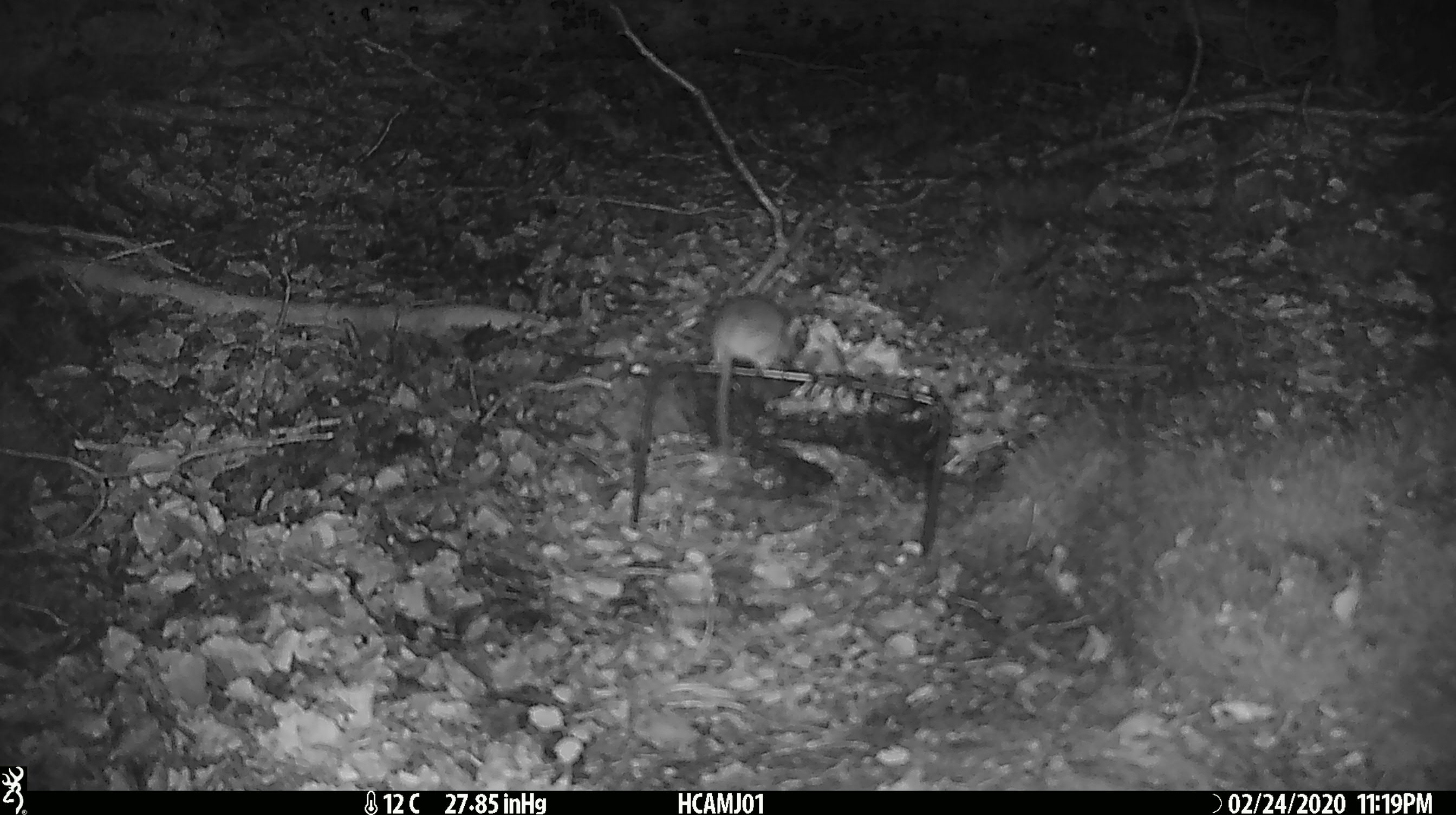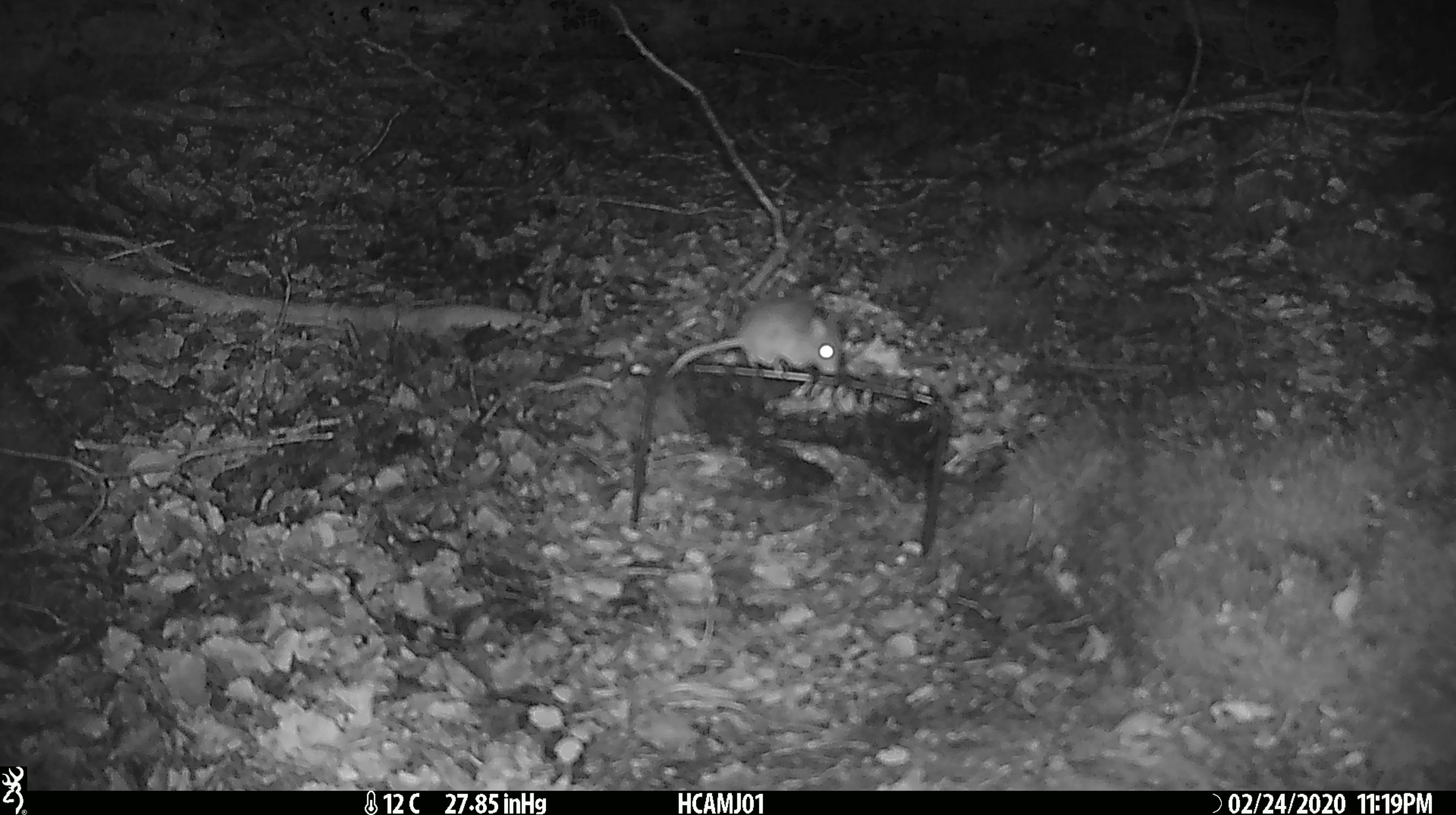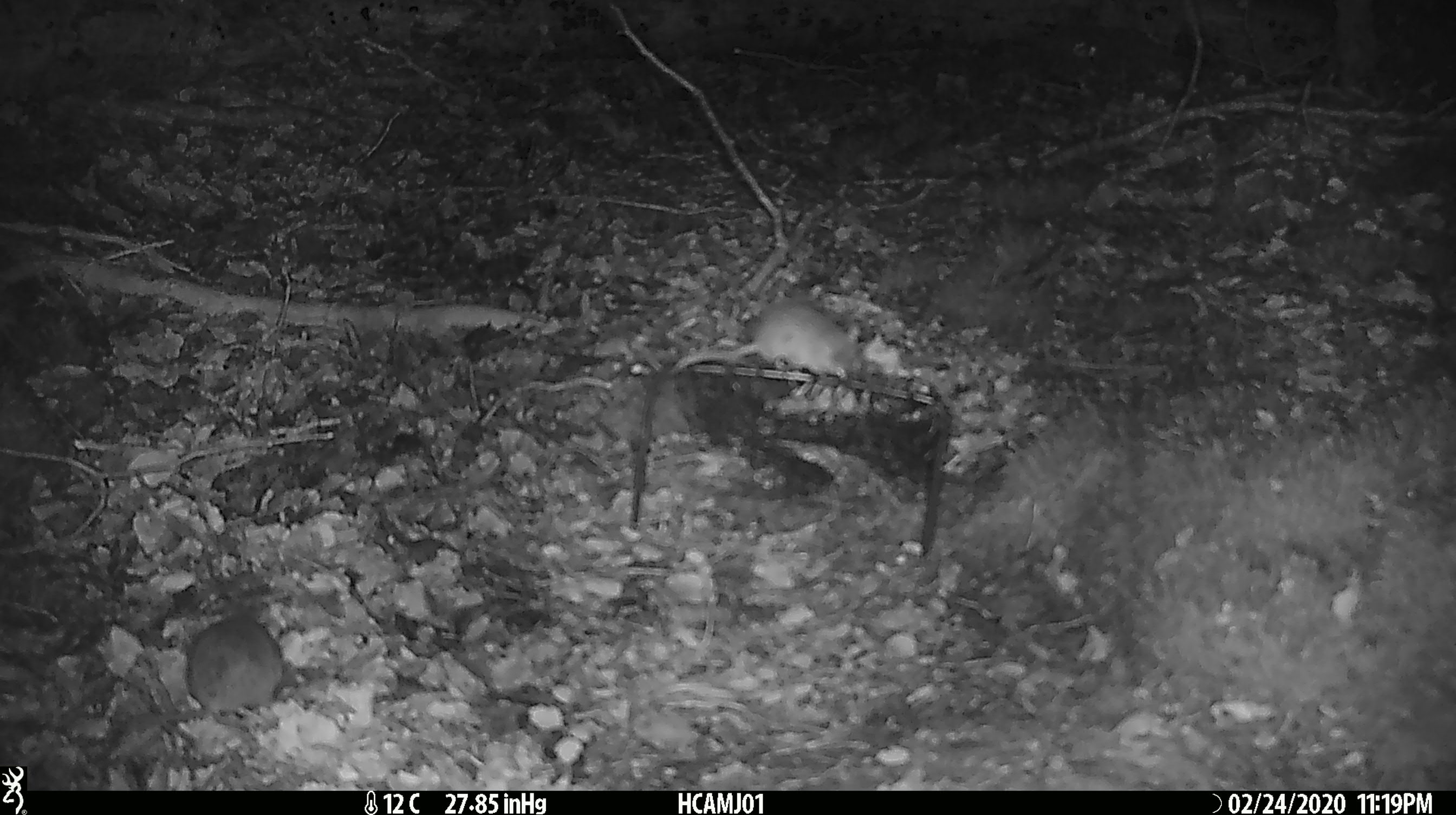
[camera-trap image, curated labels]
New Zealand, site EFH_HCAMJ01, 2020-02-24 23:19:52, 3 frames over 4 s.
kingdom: Animalia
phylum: Chordata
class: Mammalia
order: Rodentia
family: Muridae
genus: Mus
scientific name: Mus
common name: mouse